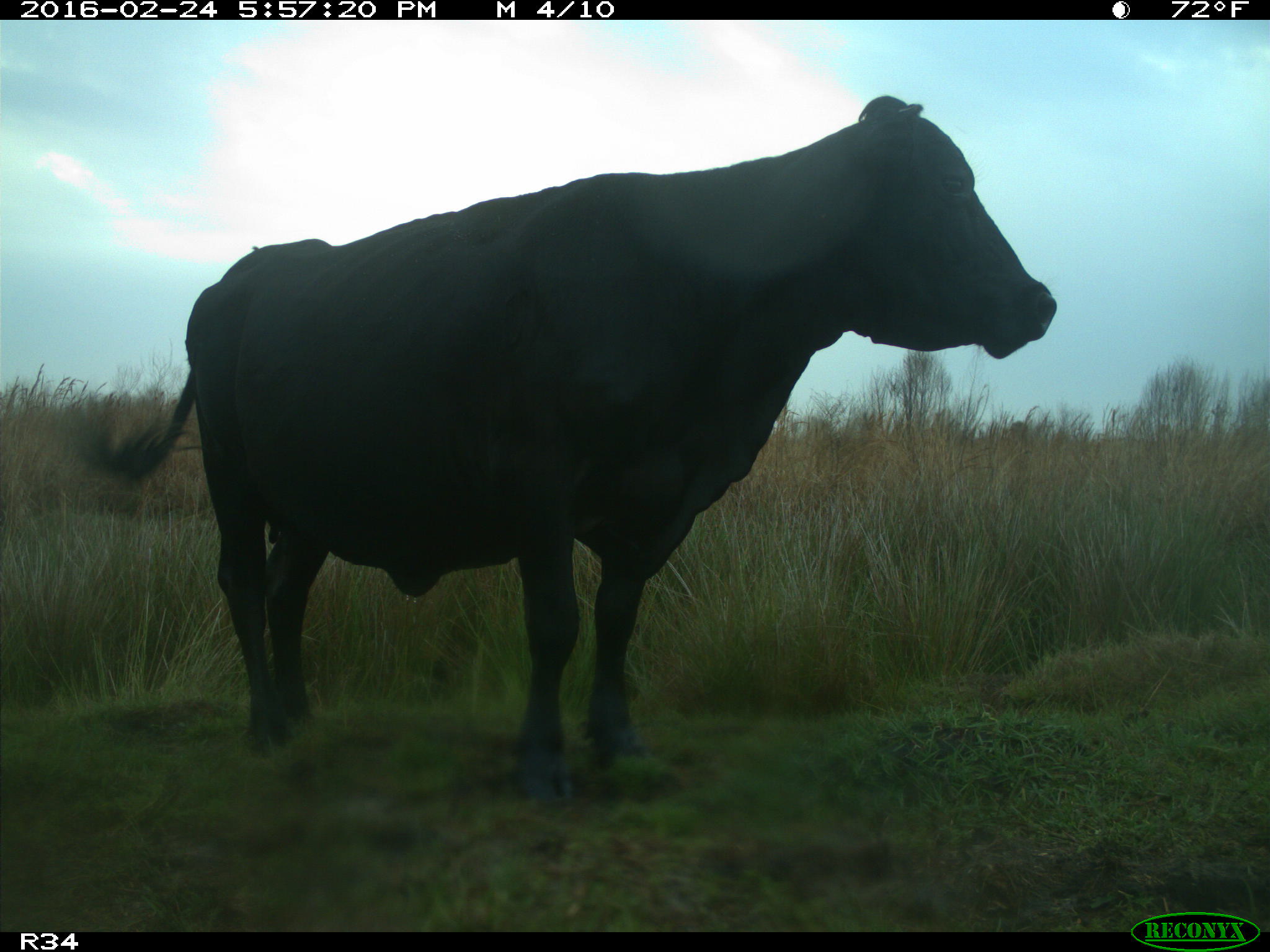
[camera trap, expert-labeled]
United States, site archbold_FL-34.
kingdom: Animalia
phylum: Chordata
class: Mammalia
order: Artiodactyla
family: Bovidae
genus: Bos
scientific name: Bos taurus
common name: domestic cow